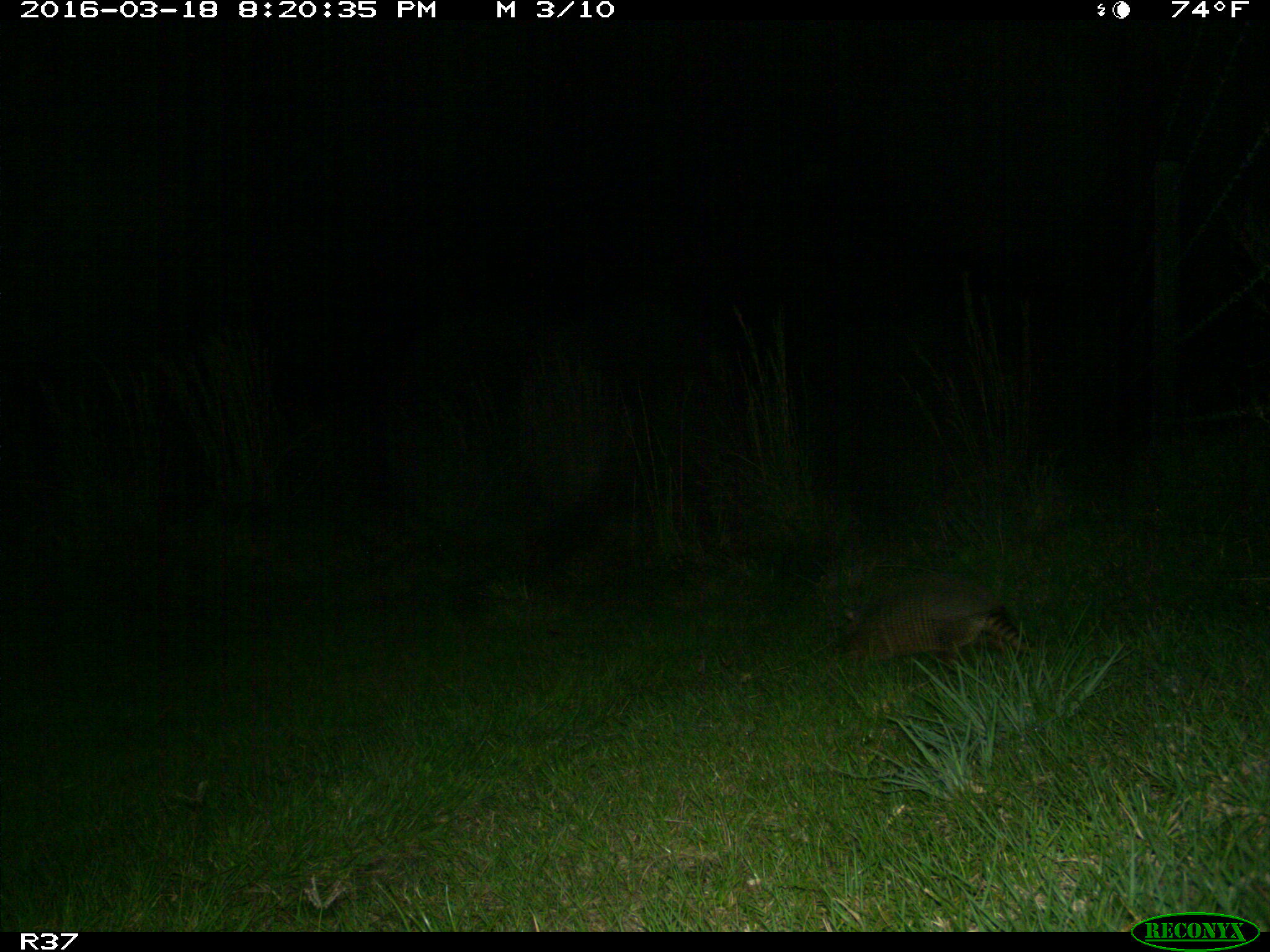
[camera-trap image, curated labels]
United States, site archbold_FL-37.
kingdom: Animalia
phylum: Chordata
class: Mammalia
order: Cingulata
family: Dasypodidae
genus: Dasypus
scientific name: Dasypus novemcinctus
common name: nine-banded armadillo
Dasypus novemcinctus (nine-banded armadillo).